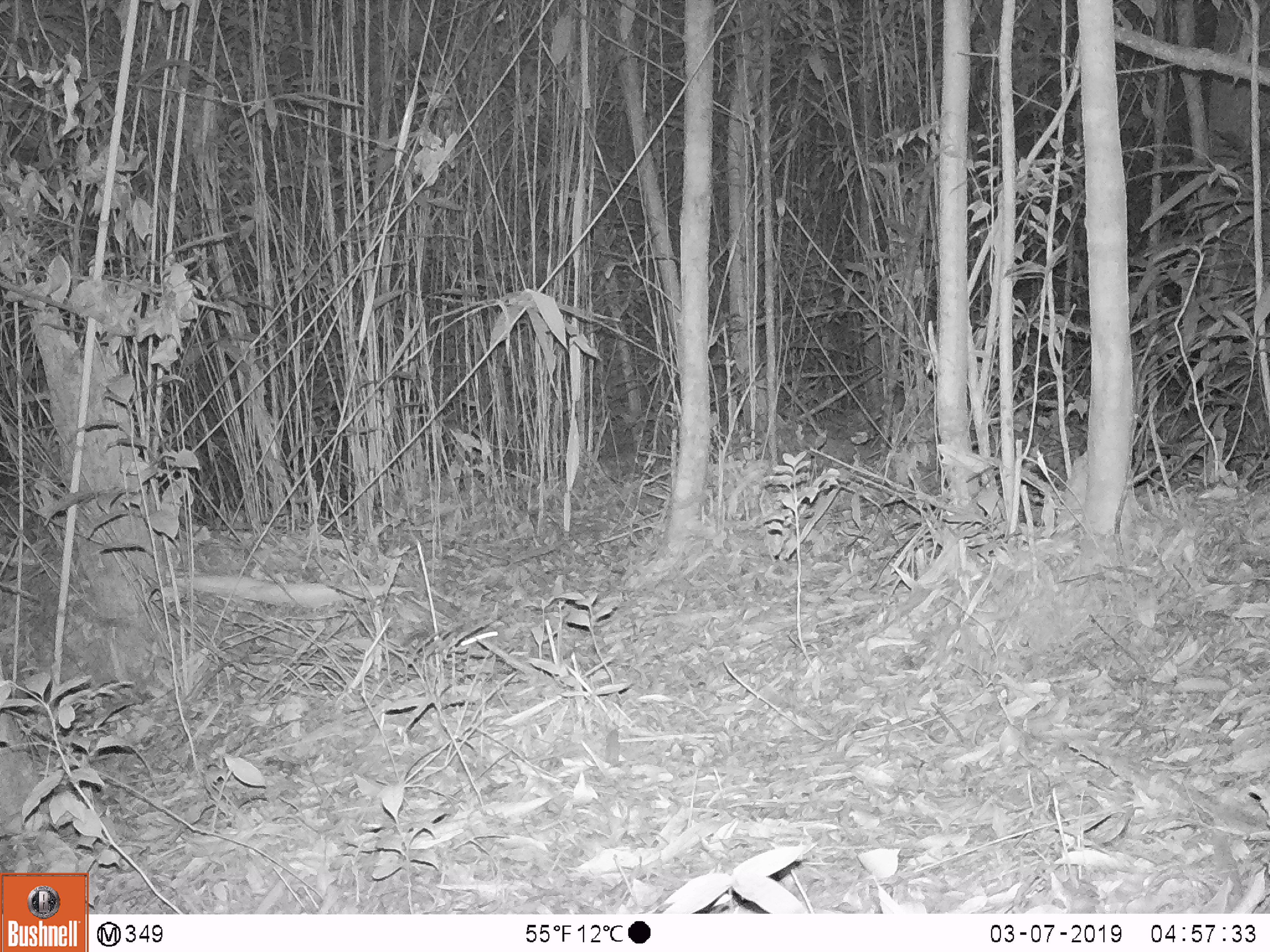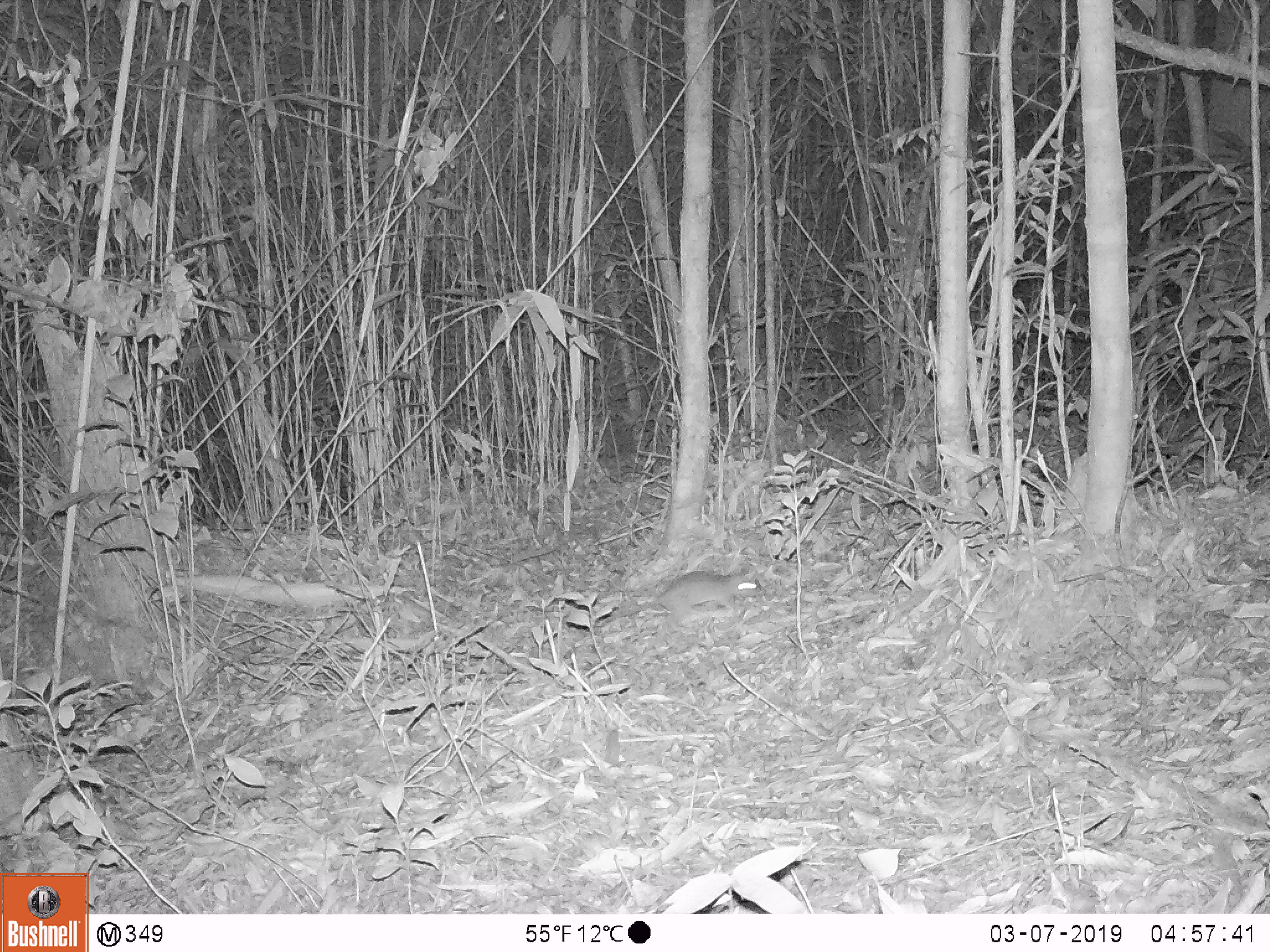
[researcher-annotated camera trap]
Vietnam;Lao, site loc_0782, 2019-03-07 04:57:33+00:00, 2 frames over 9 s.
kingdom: Animalia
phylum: Chordata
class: Mammalia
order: Rodentia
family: Muridae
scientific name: Muridae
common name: old-world mice and rats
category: unidentified murid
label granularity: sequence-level